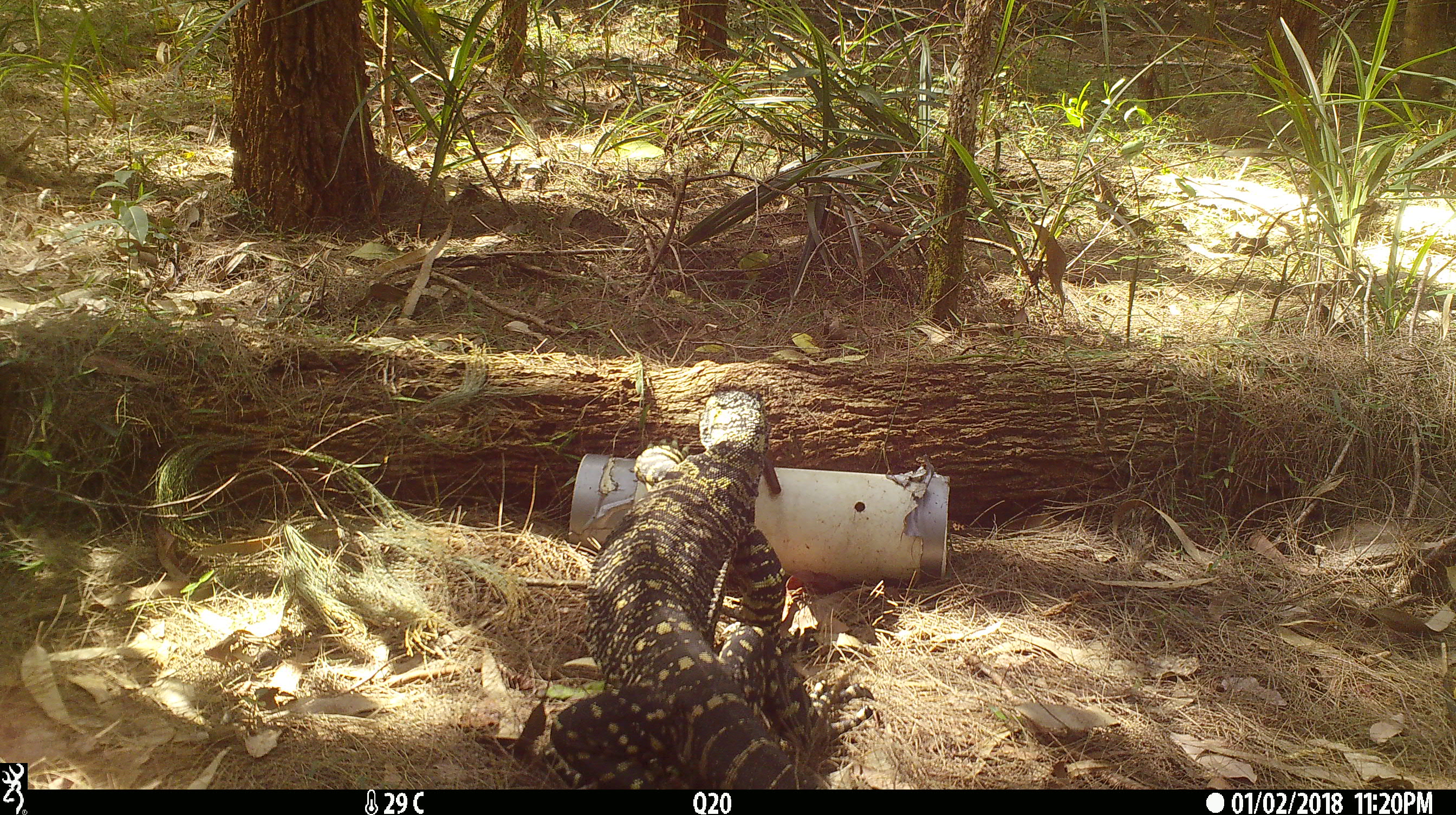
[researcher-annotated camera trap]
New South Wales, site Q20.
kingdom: Animalia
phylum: Chordata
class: Reptilia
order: Squamata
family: Varanidae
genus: Varanus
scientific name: Varanus varius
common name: lace monitor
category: goanna